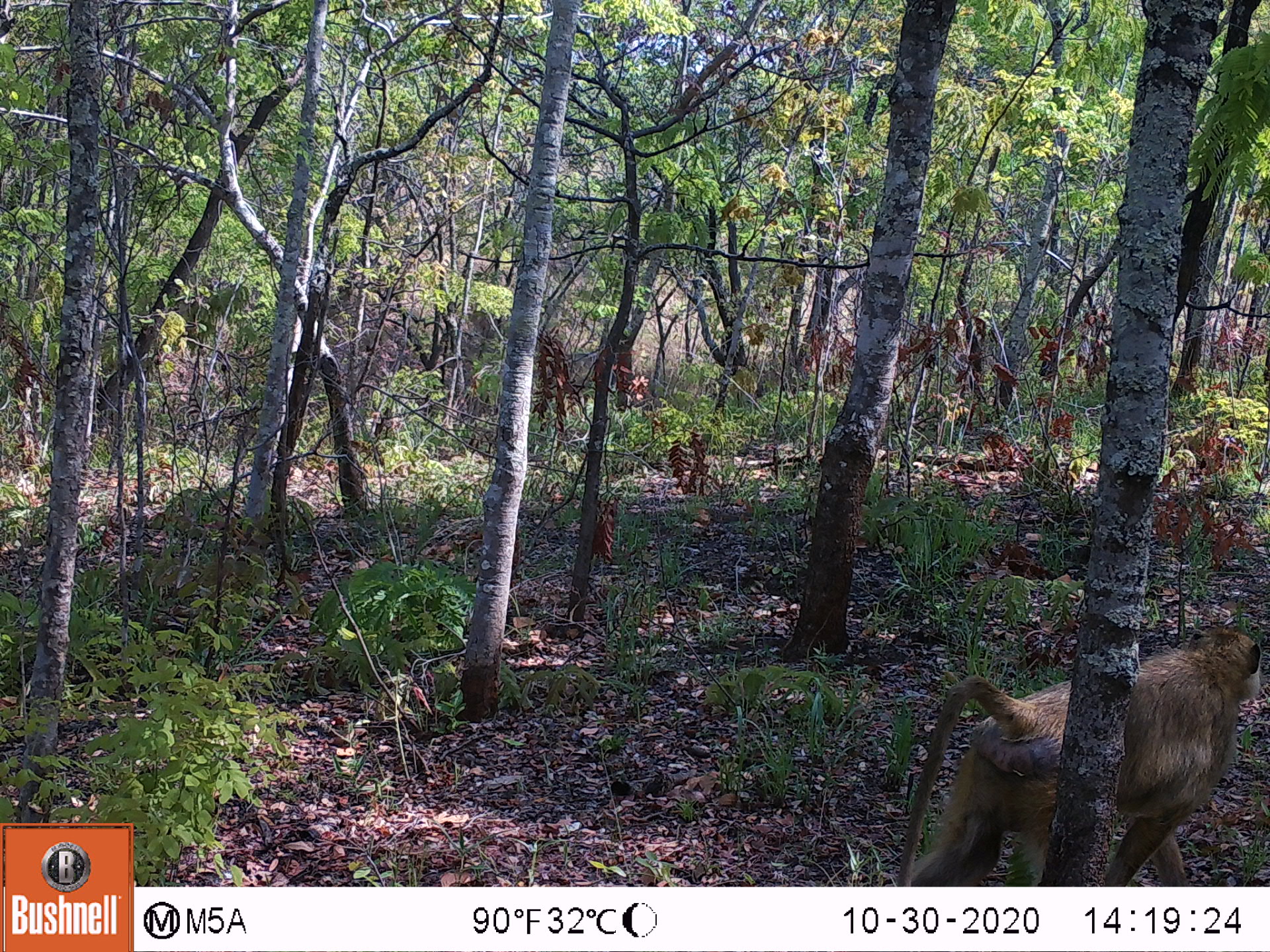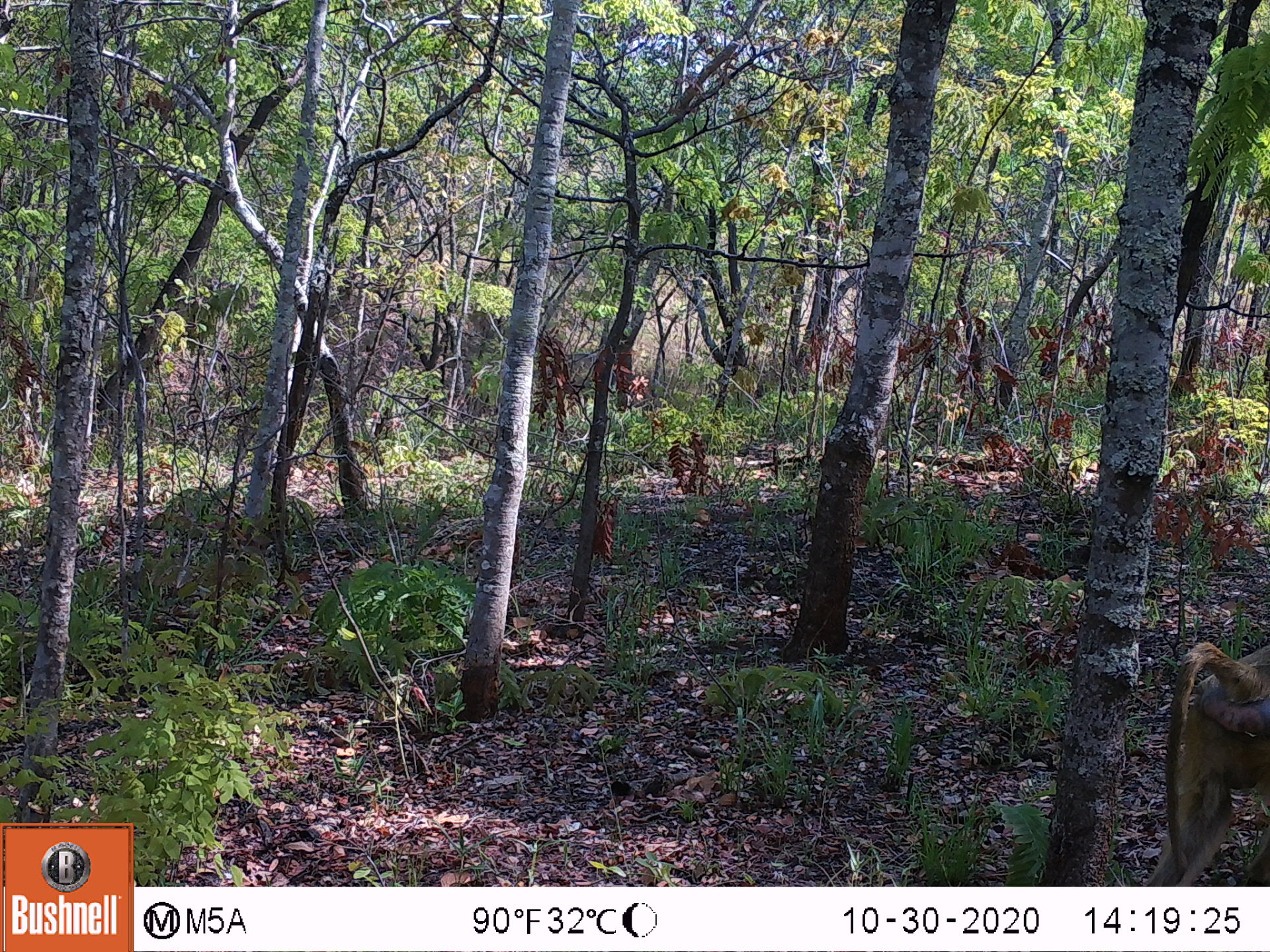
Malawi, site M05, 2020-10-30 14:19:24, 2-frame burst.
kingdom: Animalia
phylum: Chordata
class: Mammalia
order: Primates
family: Cercopithecidae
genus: Papio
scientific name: Papio cynocephalus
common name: yellow baboon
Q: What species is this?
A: Yellow baboon (Papio cynocephalus).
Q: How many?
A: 1.